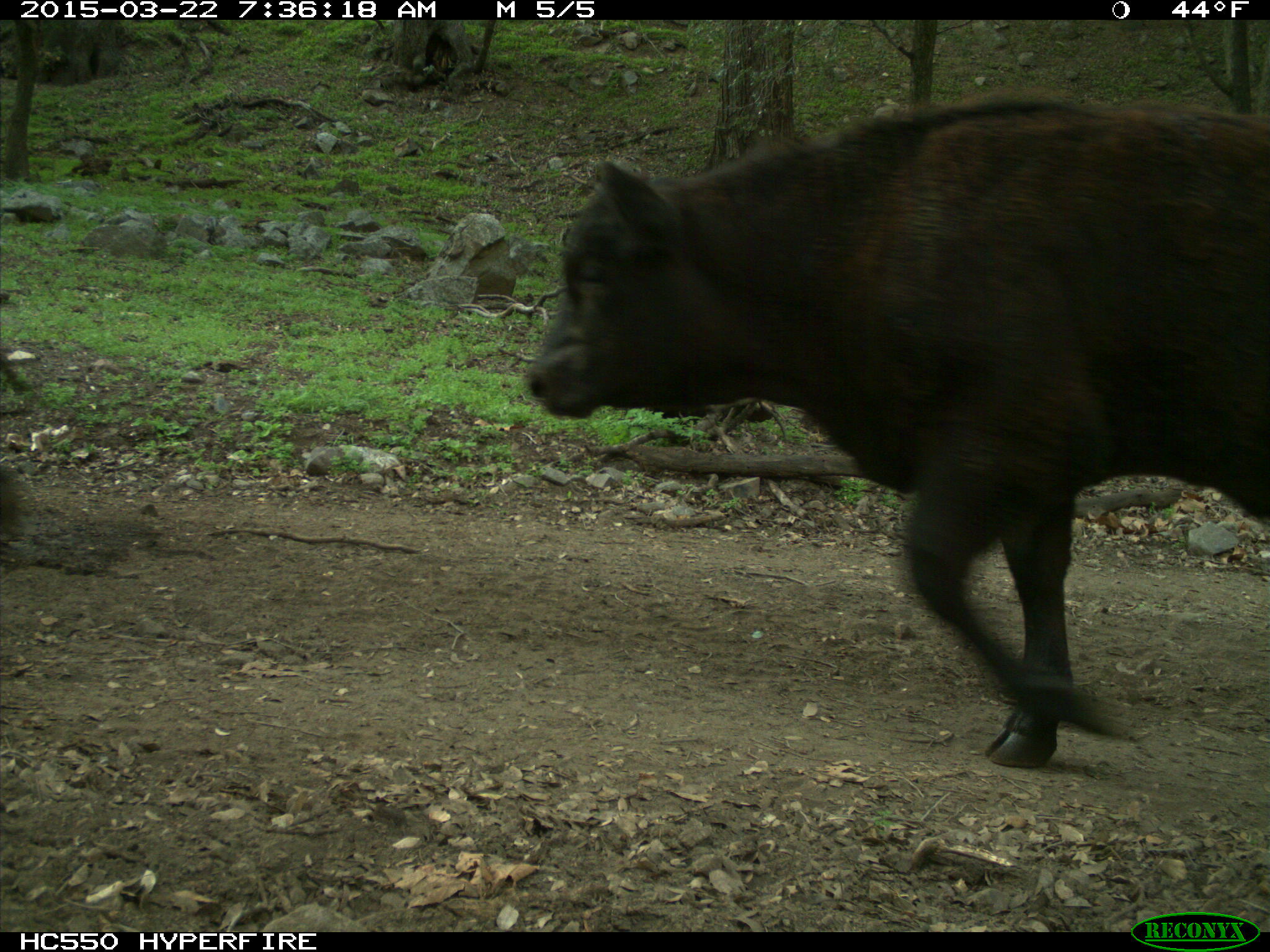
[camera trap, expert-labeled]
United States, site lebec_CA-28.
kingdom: Animalia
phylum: Chordata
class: Mammalia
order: Artiodactyla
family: Bovidae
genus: Bos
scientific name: Bos taurus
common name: domestic cow